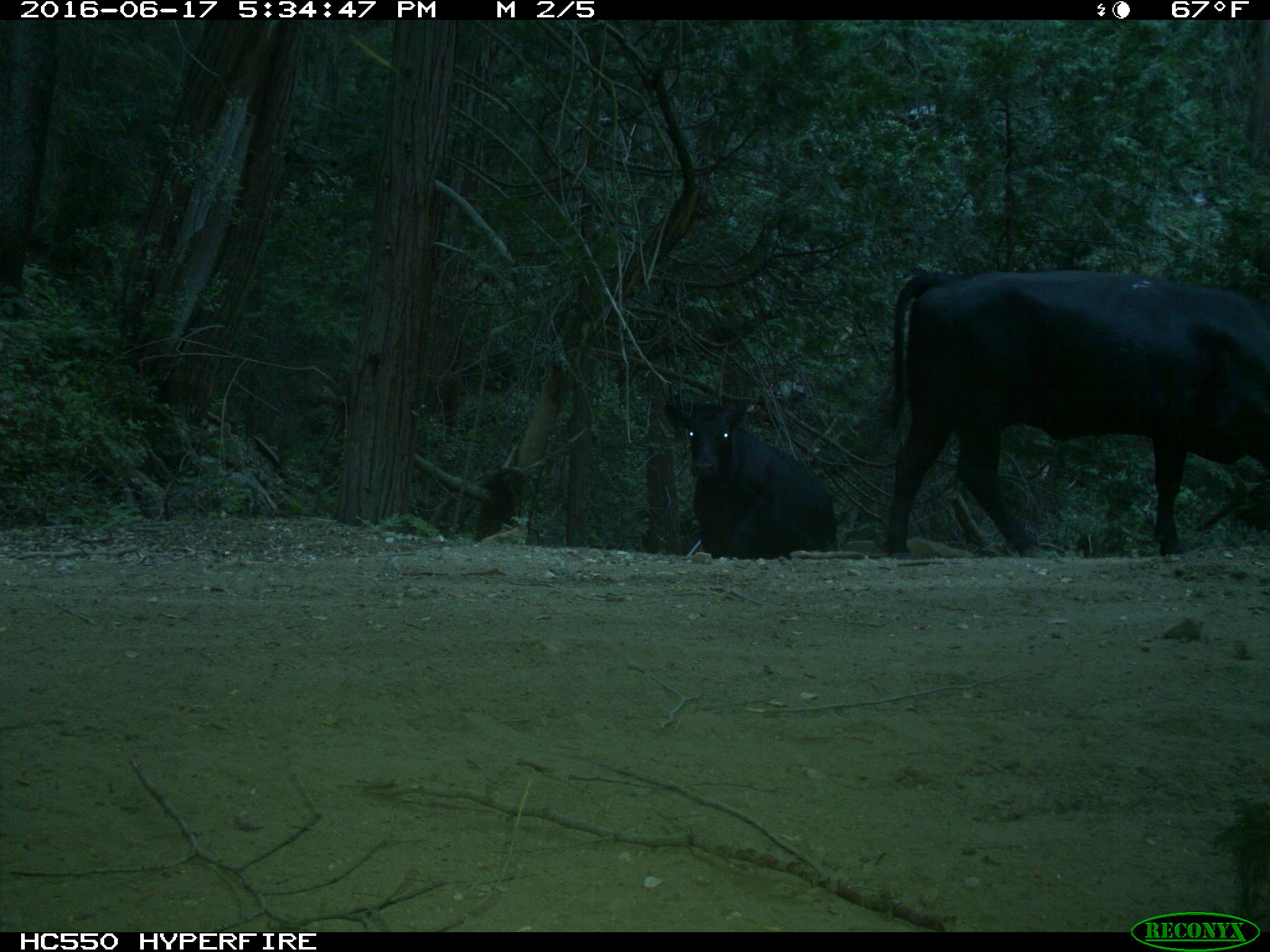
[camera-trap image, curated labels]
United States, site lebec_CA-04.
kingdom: Animalia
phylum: Chordata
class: Mammalia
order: Artiodactyla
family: Bovidae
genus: Bos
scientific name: Bos taurus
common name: domestic cow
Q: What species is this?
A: Bos taurus (domestic cow).